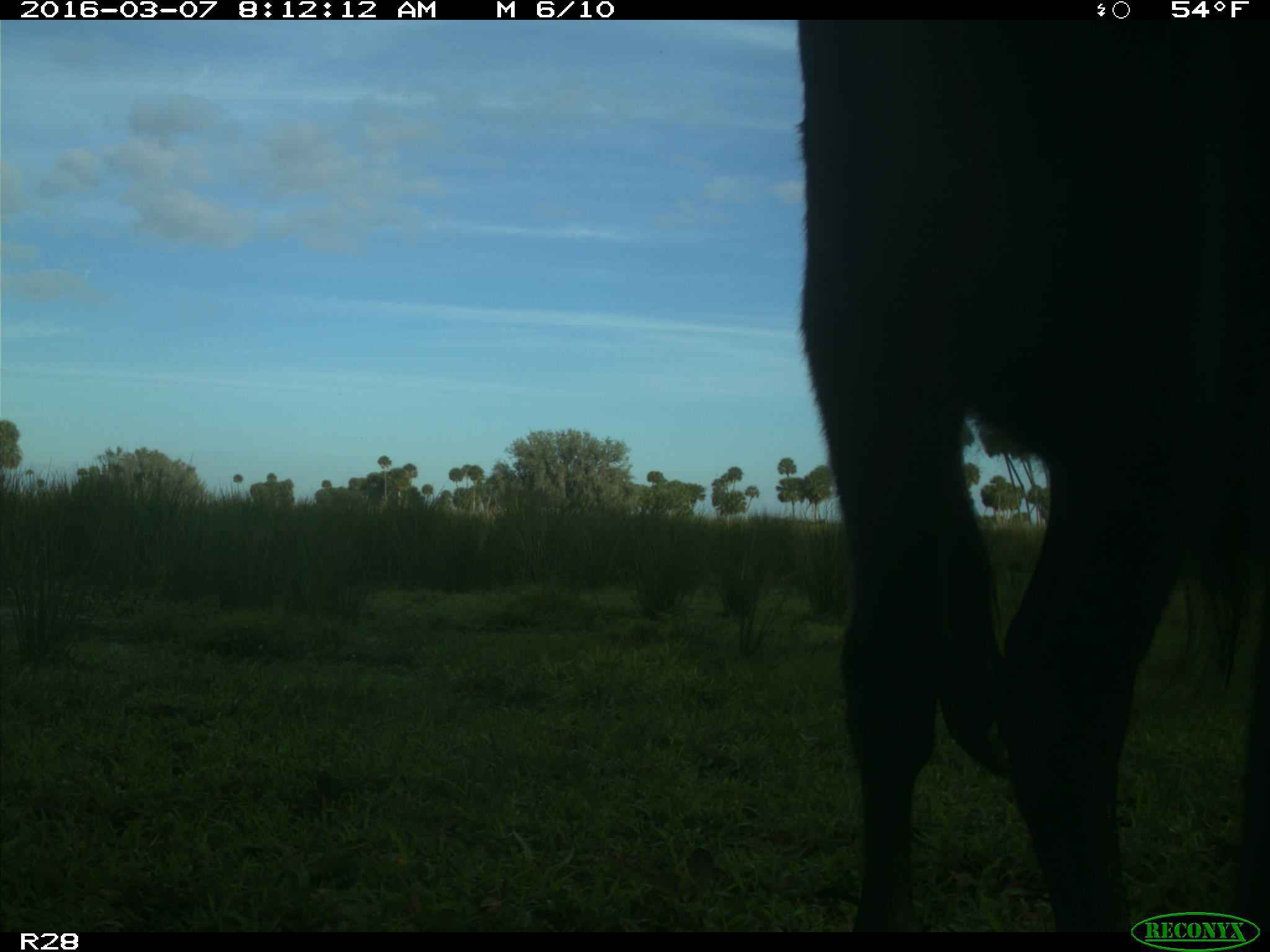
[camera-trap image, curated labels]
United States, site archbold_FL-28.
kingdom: Animalia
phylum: Chordata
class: Mammalia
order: Artiodactyla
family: Bovidae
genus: Bos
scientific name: Bos taurus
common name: domestic cow